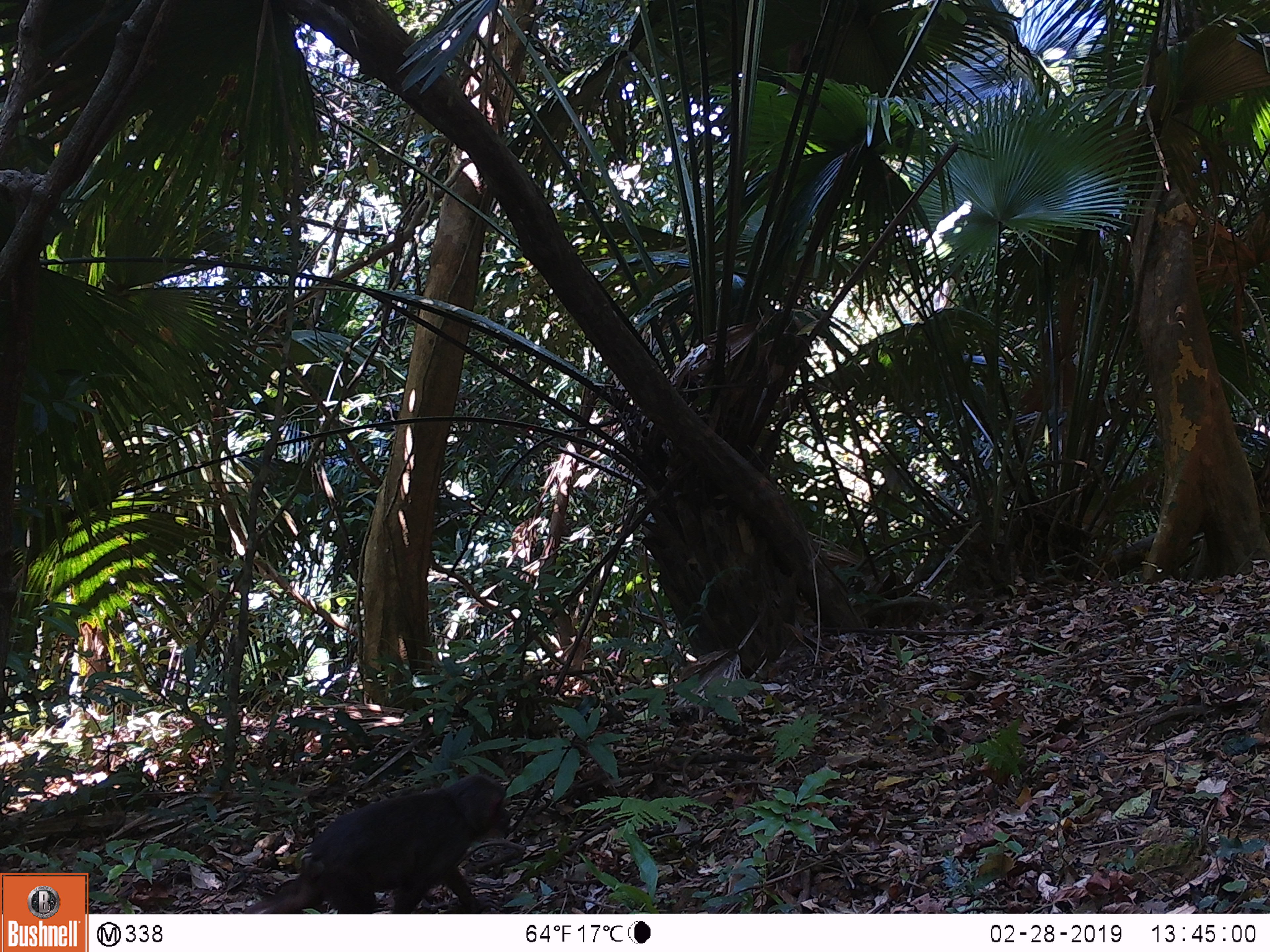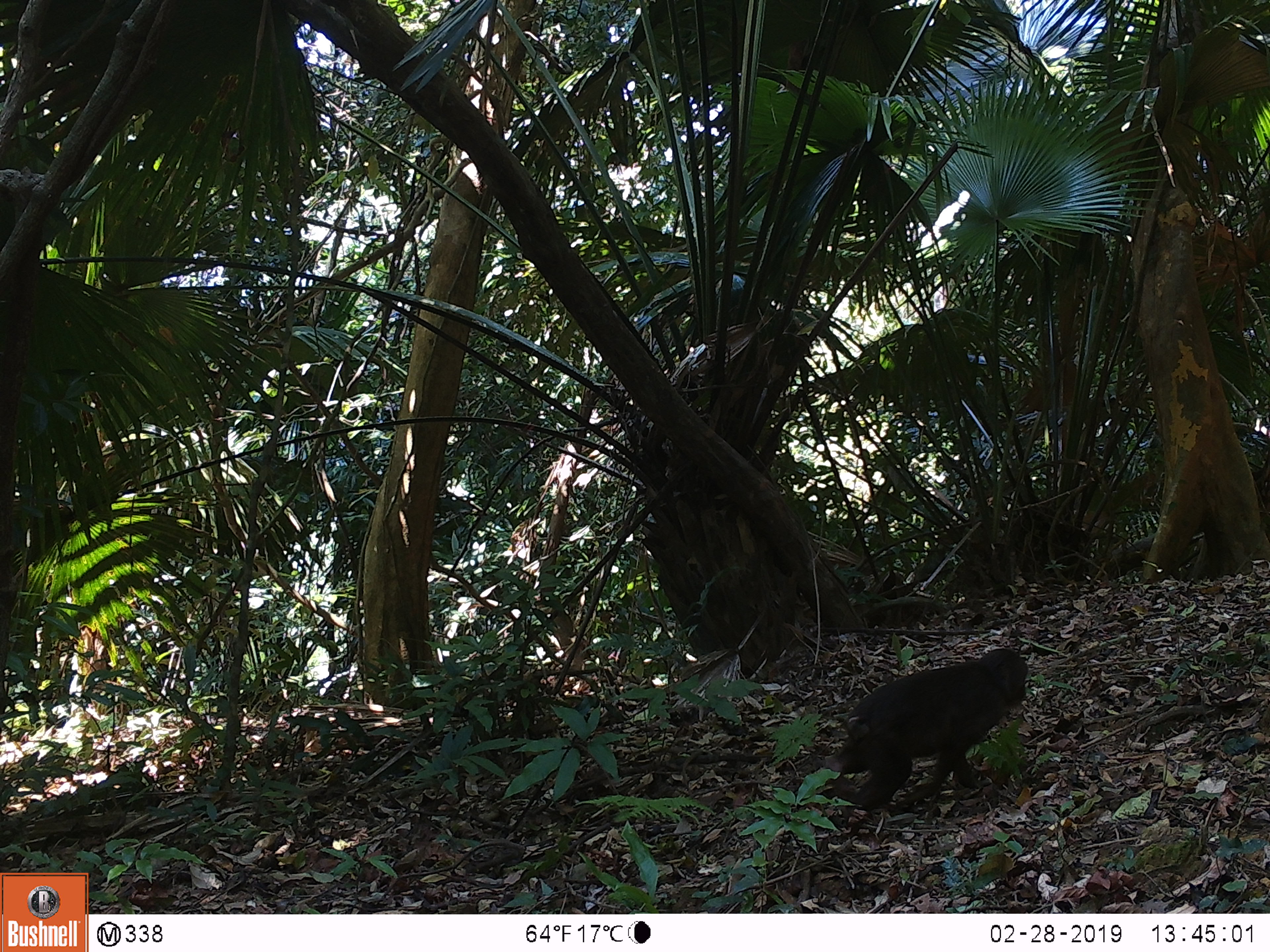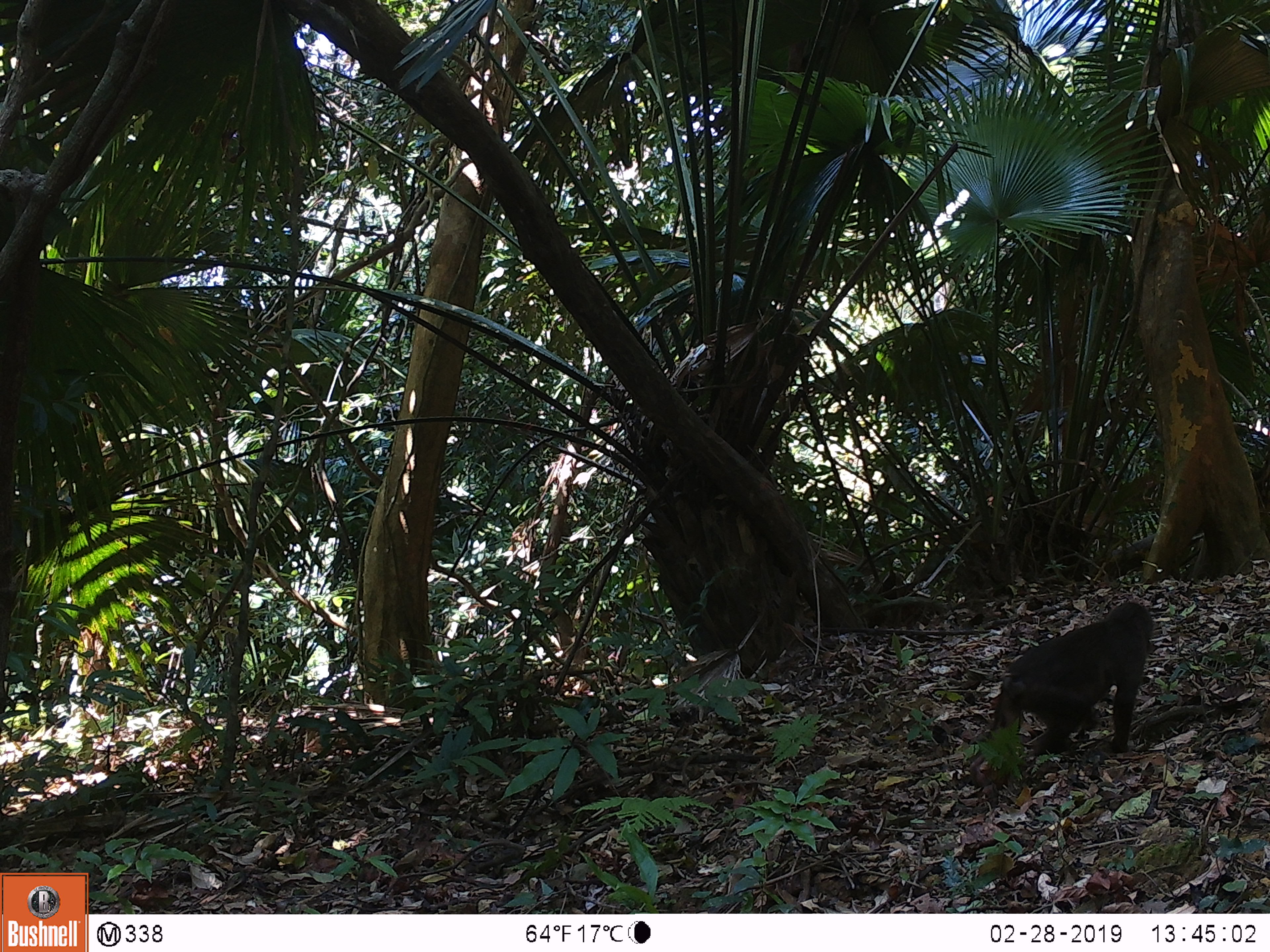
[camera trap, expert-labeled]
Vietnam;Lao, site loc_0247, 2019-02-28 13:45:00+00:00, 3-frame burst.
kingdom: Animalia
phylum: Chordata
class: Mammalia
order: Primates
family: Cercopithecidae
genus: Macaca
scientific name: Macaca arctoides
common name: stump-tailed macaque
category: stump tailed macaque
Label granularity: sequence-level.